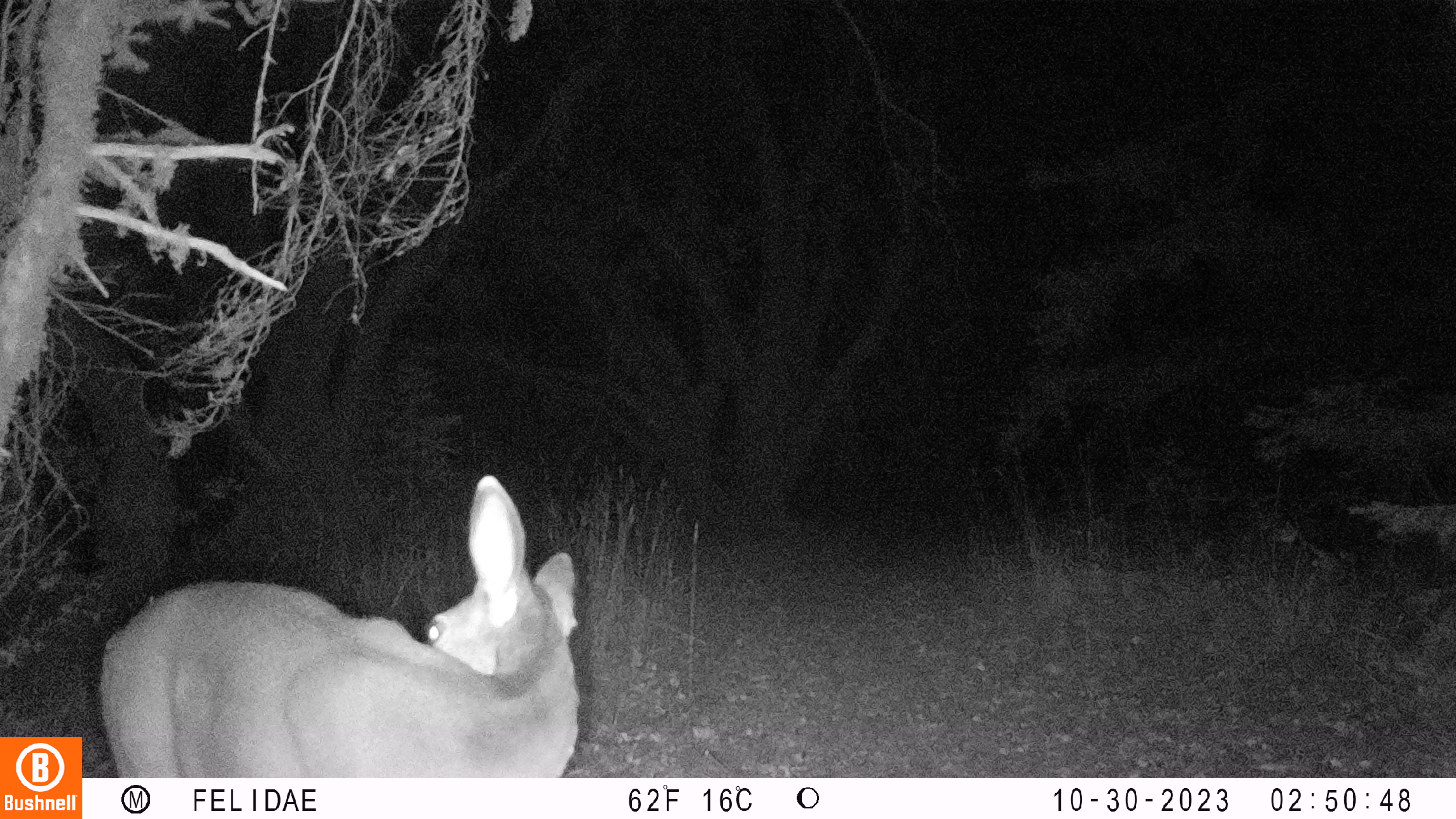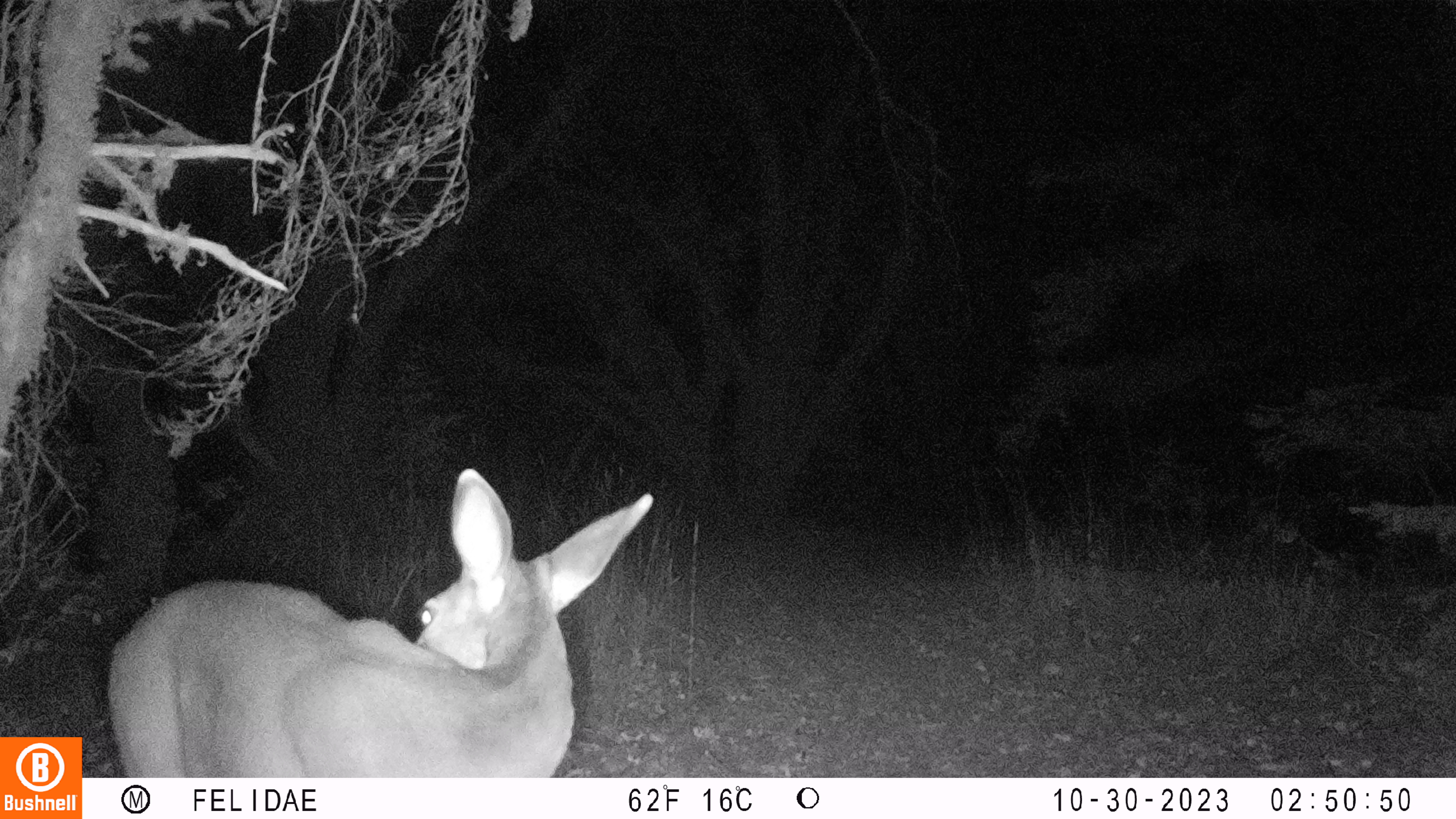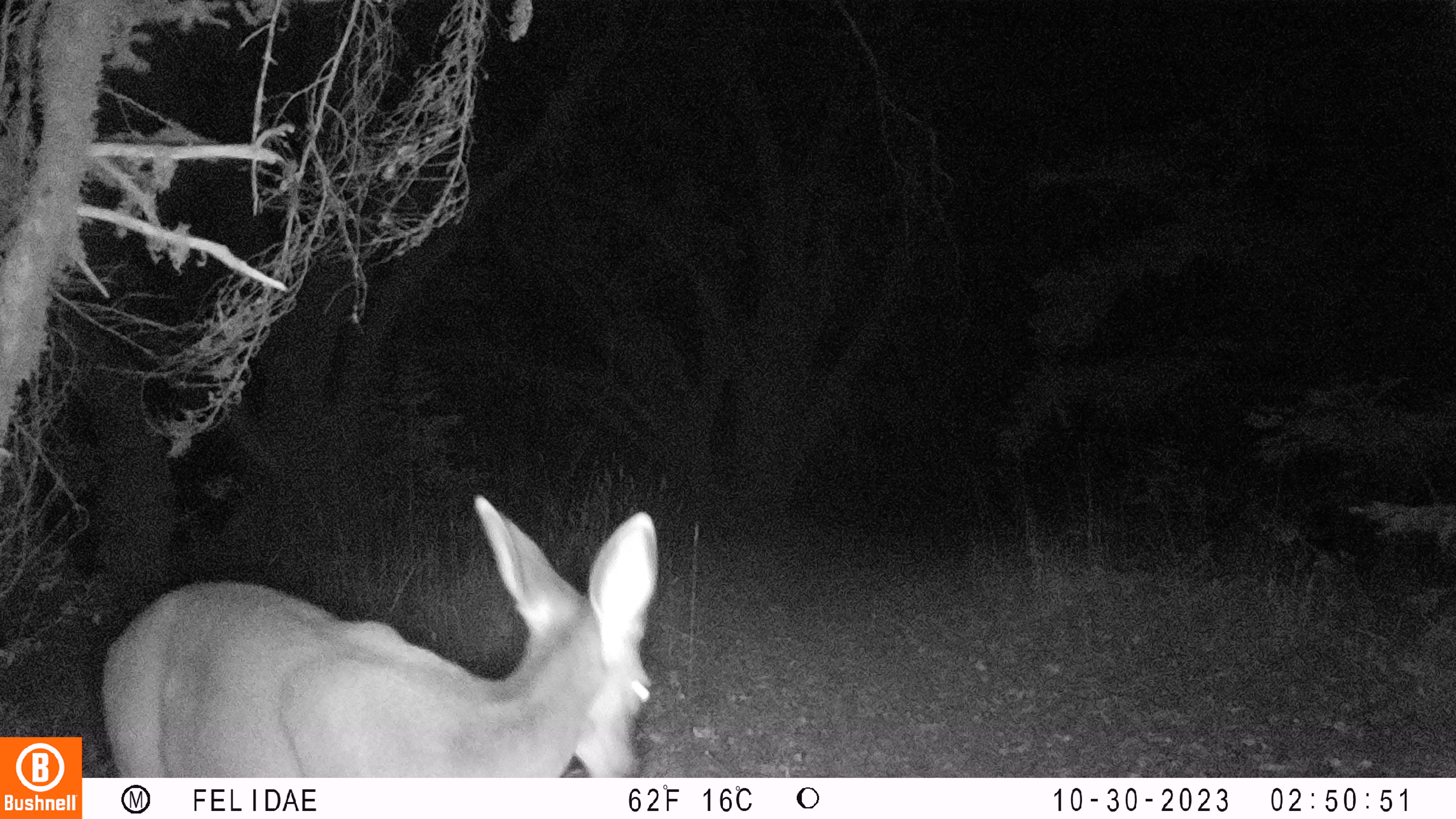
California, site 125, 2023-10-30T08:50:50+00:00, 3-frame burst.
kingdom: Animalia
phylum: Chordata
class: Mammalia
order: Artiodactyla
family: Cervidae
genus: Odocoileus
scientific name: Odocoileus hemionus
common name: mule deer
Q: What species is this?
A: Mule deer (Odocoileus hemionus).